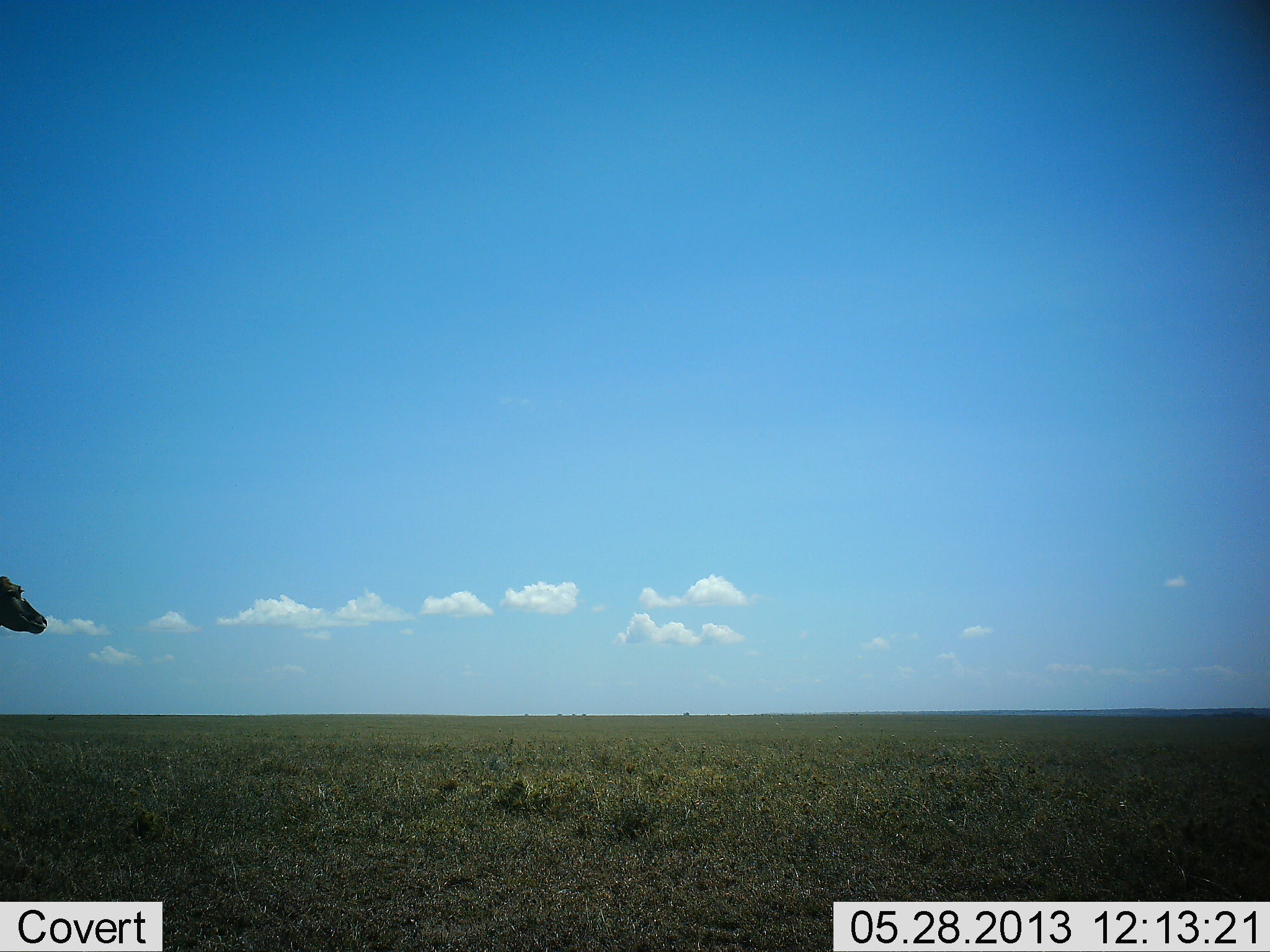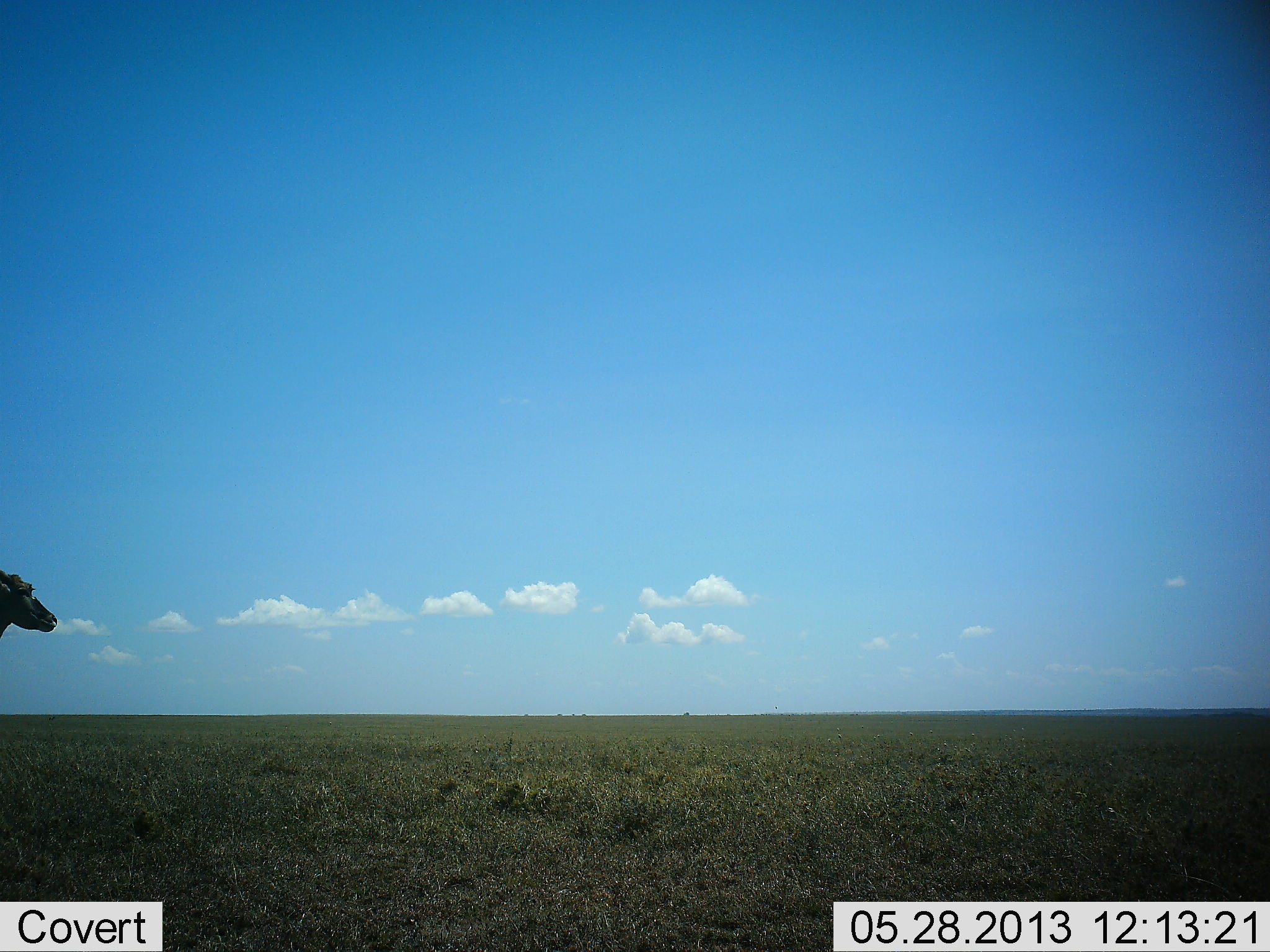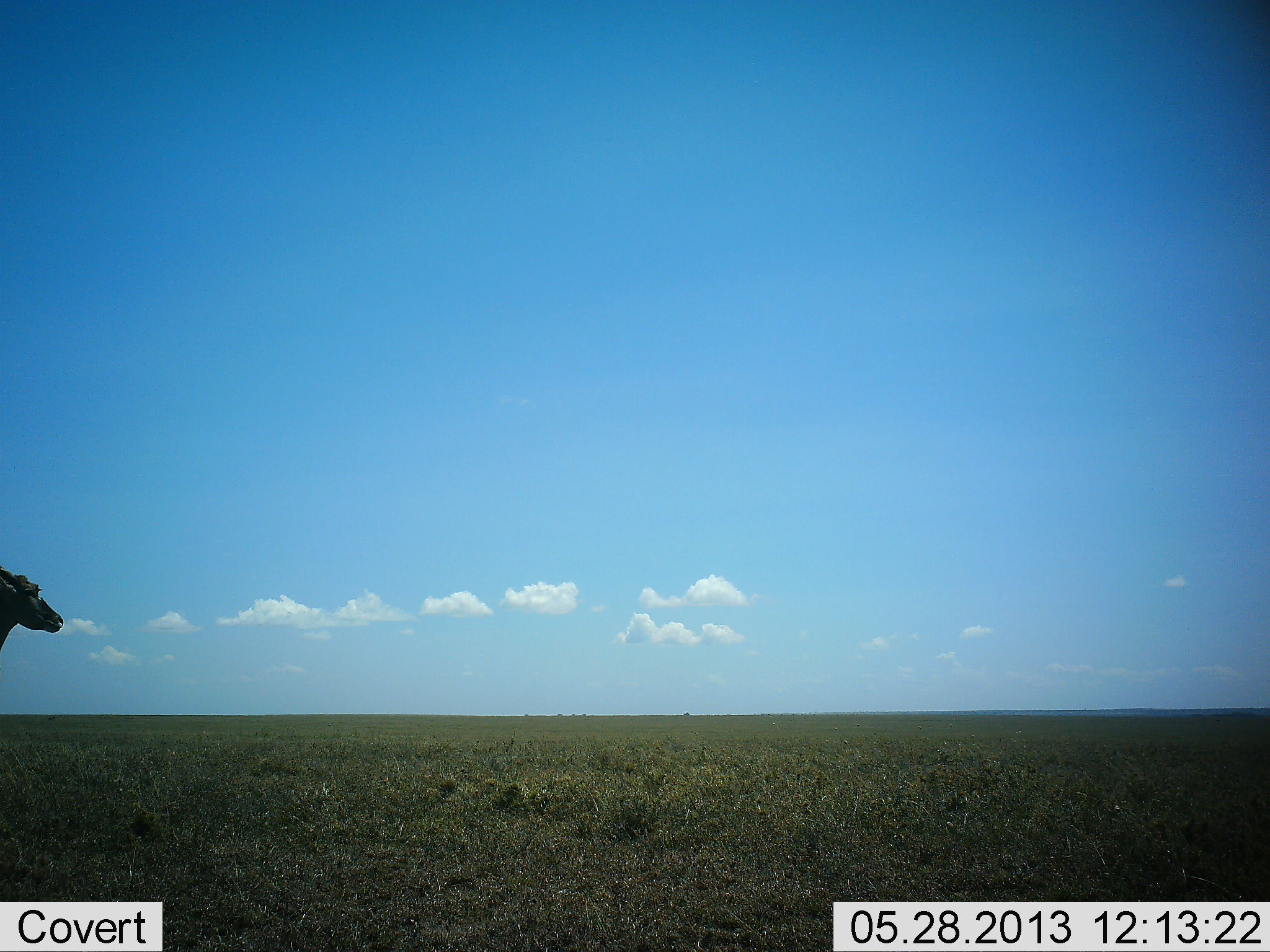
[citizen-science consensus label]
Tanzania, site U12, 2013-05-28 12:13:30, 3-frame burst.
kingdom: Animalia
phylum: Chordata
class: Mammalia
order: Artiodactyla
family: Bovidae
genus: Nanger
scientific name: Nanger granti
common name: grant's gazelle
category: gazellegrants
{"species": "gazellegrants (grant's gazelle) (Nanger granti)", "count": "1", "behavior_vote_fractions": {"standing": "80%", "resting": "0%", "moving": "20%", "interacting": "0%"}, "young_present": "0%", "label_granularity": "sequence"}